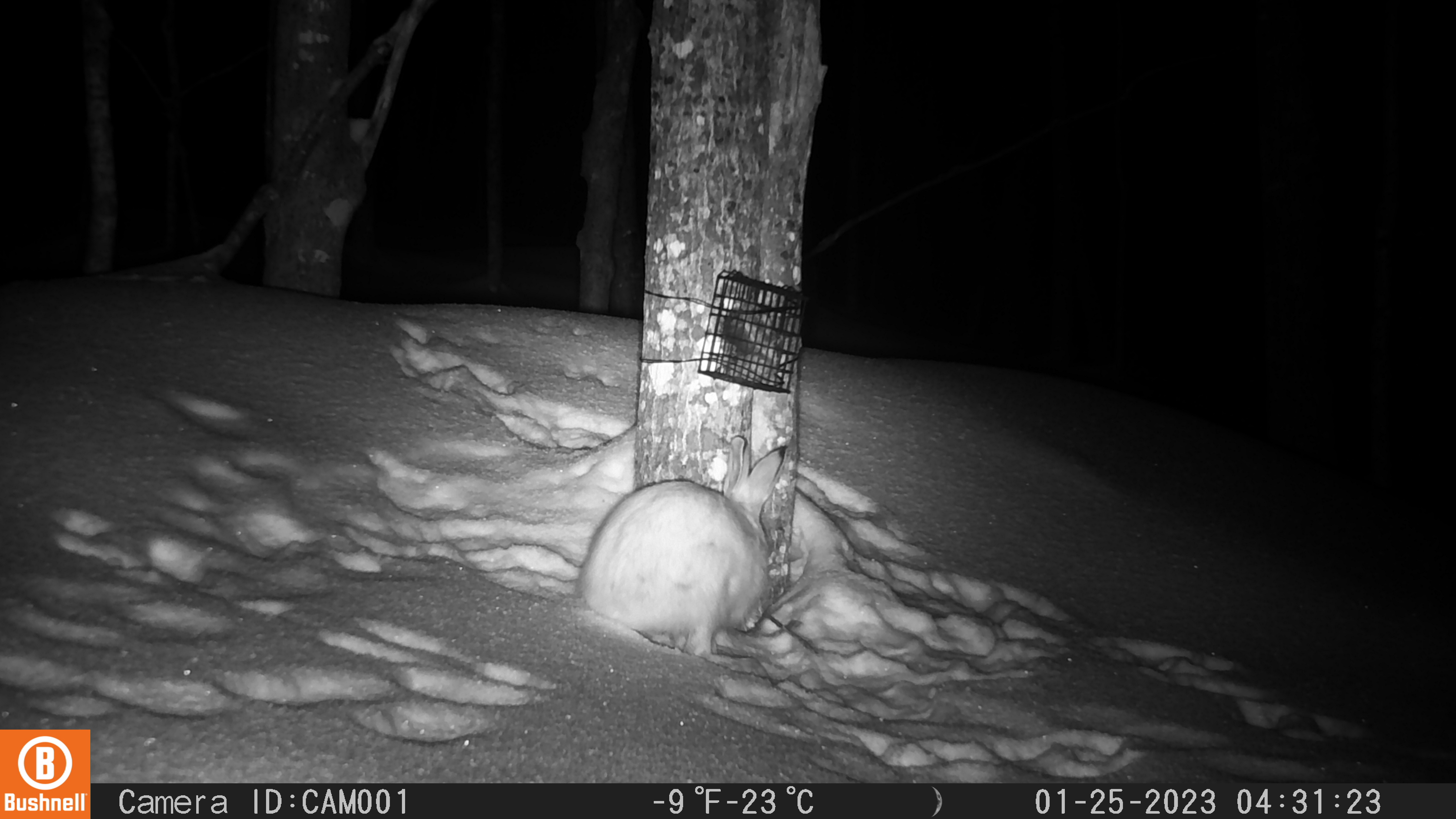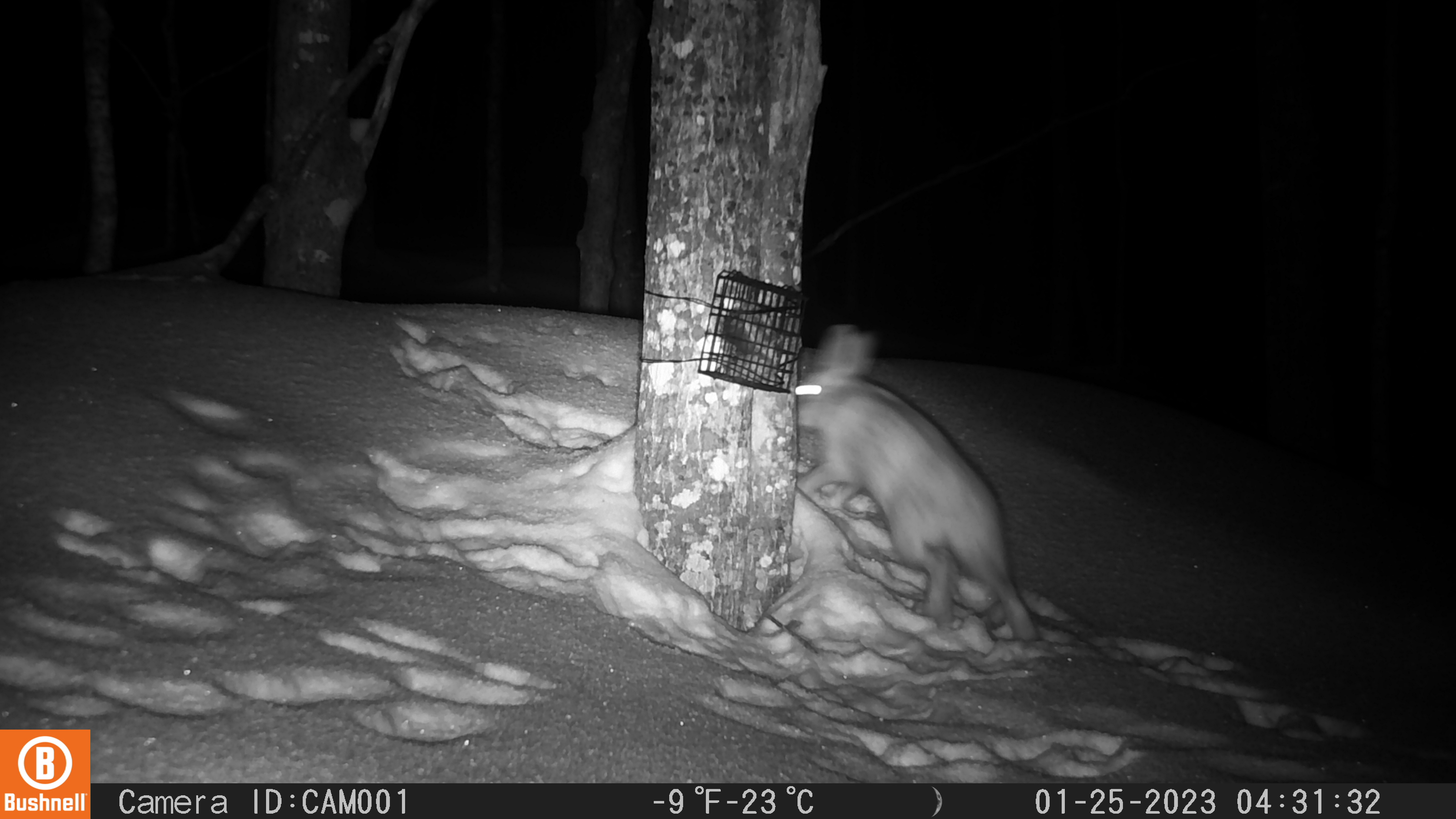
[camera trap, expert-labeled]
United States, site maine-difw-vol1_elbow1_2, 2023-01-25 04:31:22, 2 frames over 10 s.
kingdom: Animalia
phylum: Chordata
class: Mammalia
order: Lagomorpha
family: Leporidae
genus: Lepus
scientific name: Lepus americanus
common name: snowshoe hare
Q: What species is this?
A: Snowshoe hare (Lepus americanus).